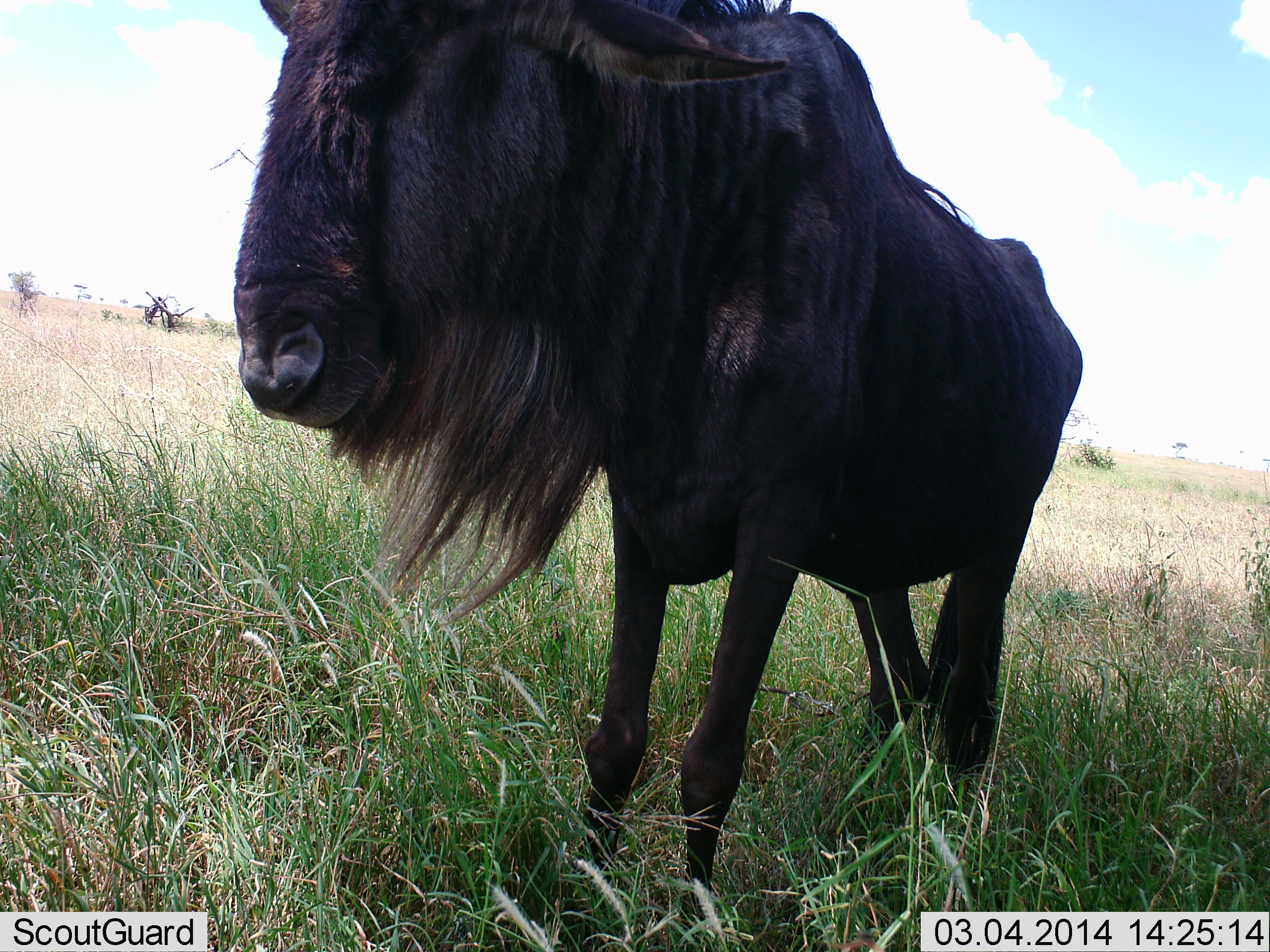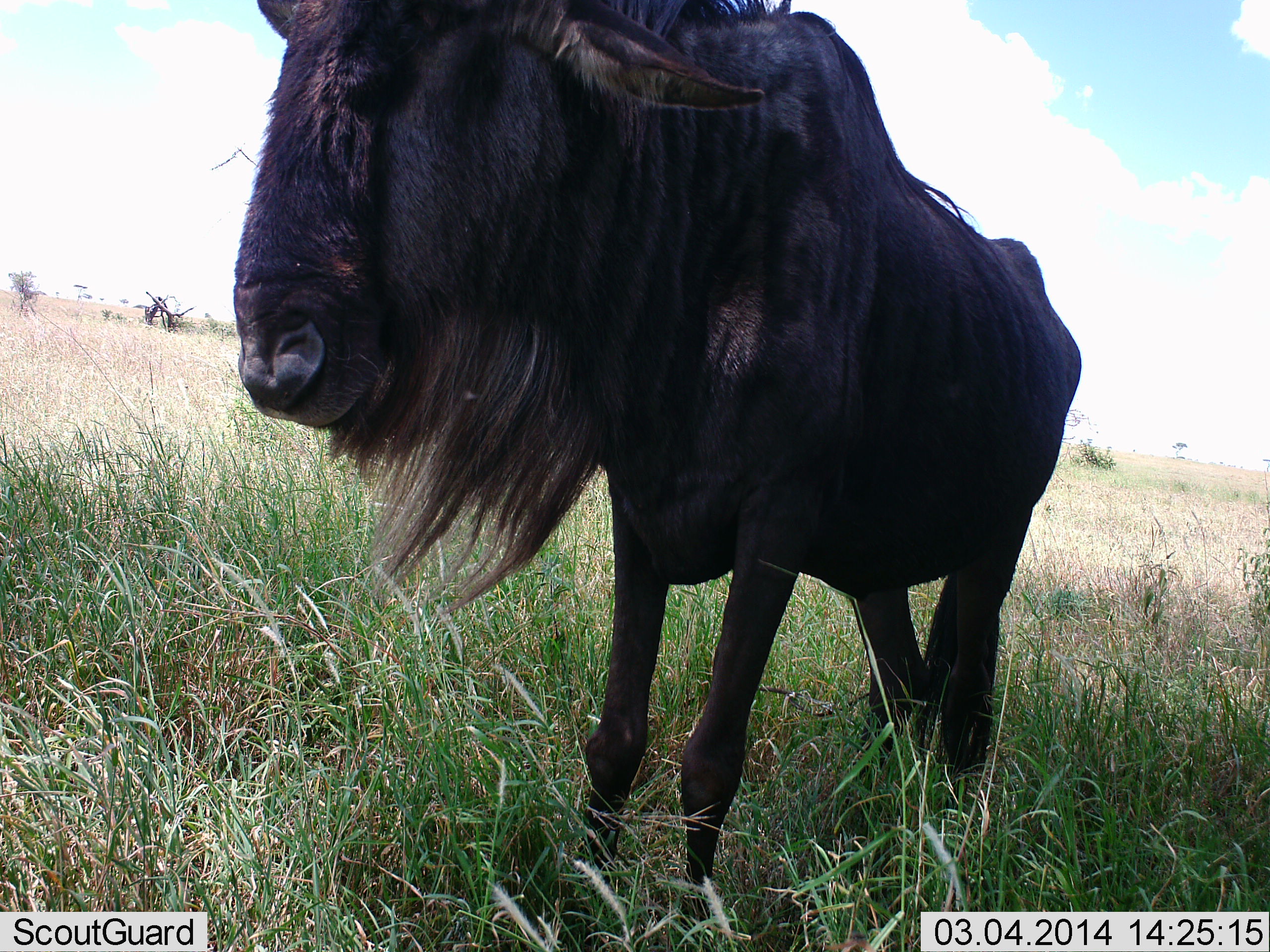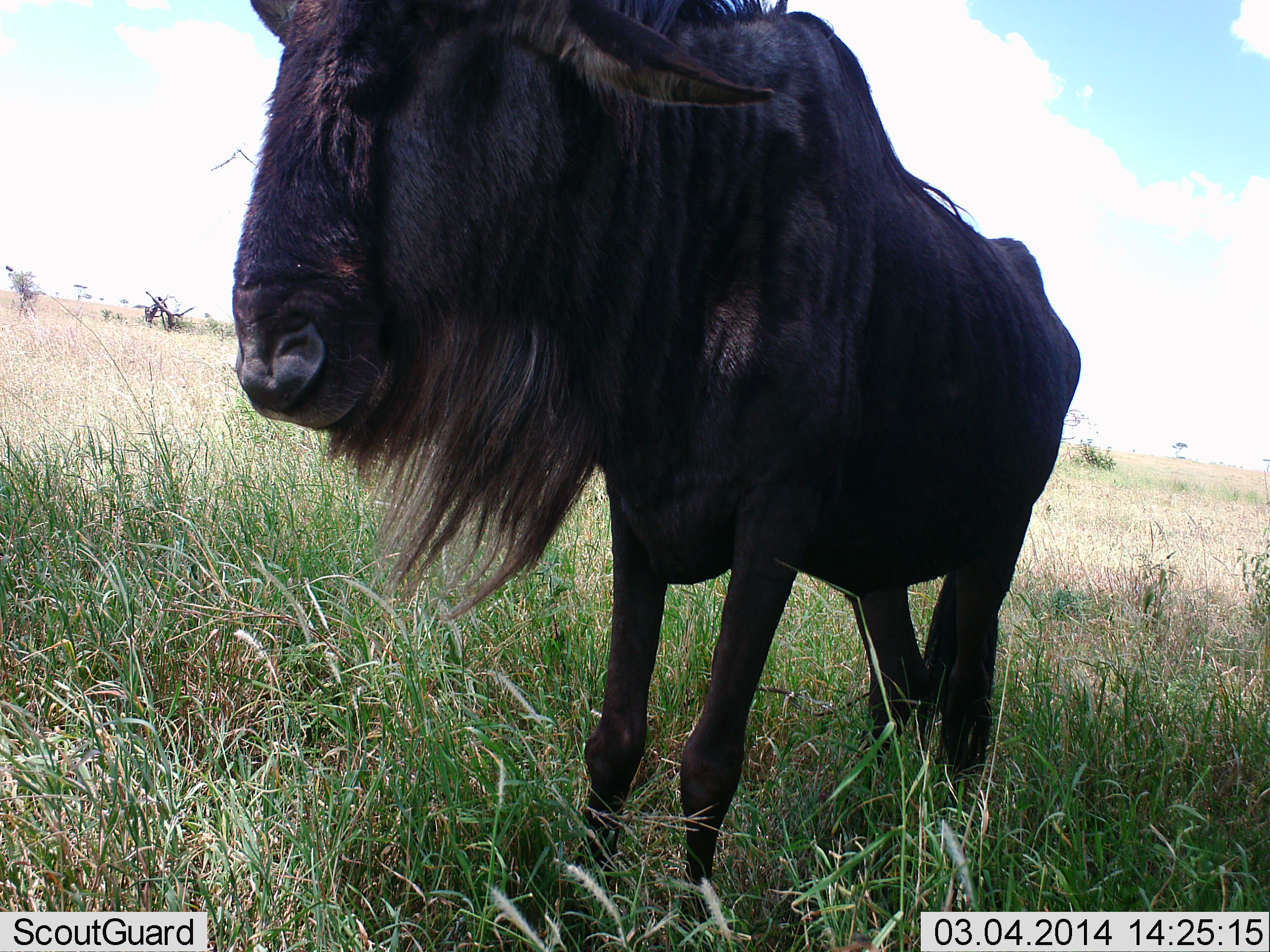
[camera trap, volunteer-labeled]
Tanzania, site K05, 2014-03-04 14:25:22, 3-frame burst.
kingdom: Animalia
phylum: Chordata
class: Mammalia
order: Artiodactyla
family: Bovidae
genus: Connochaetes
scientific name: Connochaetes taurinus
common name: blue wildebeest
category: wildebeest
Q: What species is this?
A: Wildebeest (blue wildebeest) (Connochaetes taurinus).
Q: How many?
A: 1.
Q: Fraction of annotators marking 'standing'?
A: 100%.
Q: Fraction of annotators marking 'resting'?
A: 0%.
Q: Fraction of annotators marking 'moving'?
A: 0%.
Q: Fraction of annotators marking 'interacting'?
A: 0%.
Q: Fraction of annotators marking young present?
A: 0%.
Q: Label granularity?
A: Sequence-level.